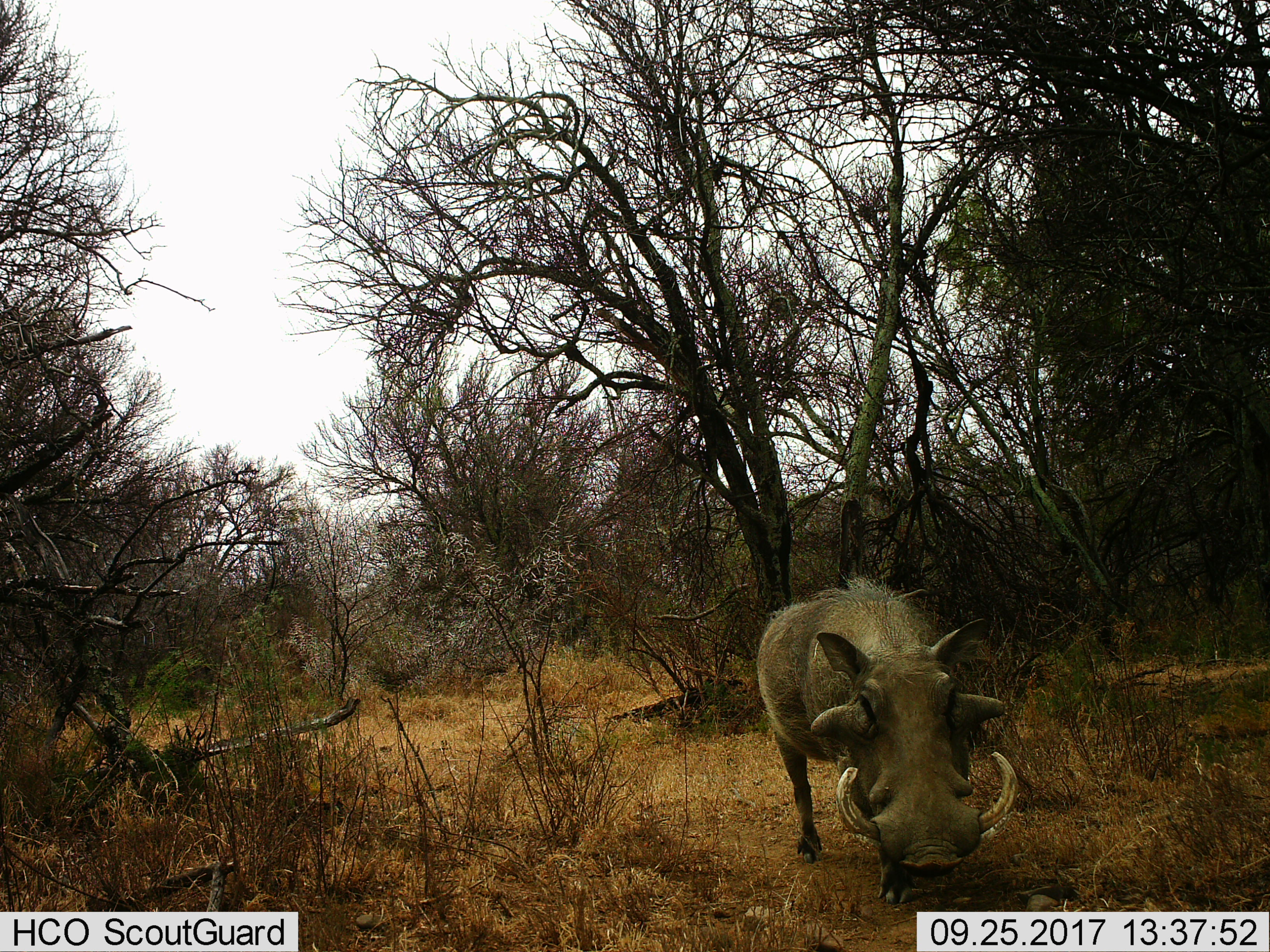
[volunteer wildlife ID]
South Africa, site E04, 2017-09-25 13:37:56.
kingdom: Animalia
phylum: Chordata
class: Mammalia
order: Artiodactyla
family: Suidae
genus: Phacochoerus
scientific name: Phacochoerus africanus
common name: warthog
Warthog (Phacochoerus africanus), count 1. Behavior (volunteer vote fractions): standing 50%, resting 0%, moving 40%, interacting 0%. Young present (vote fraction): 0%. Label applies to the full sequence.